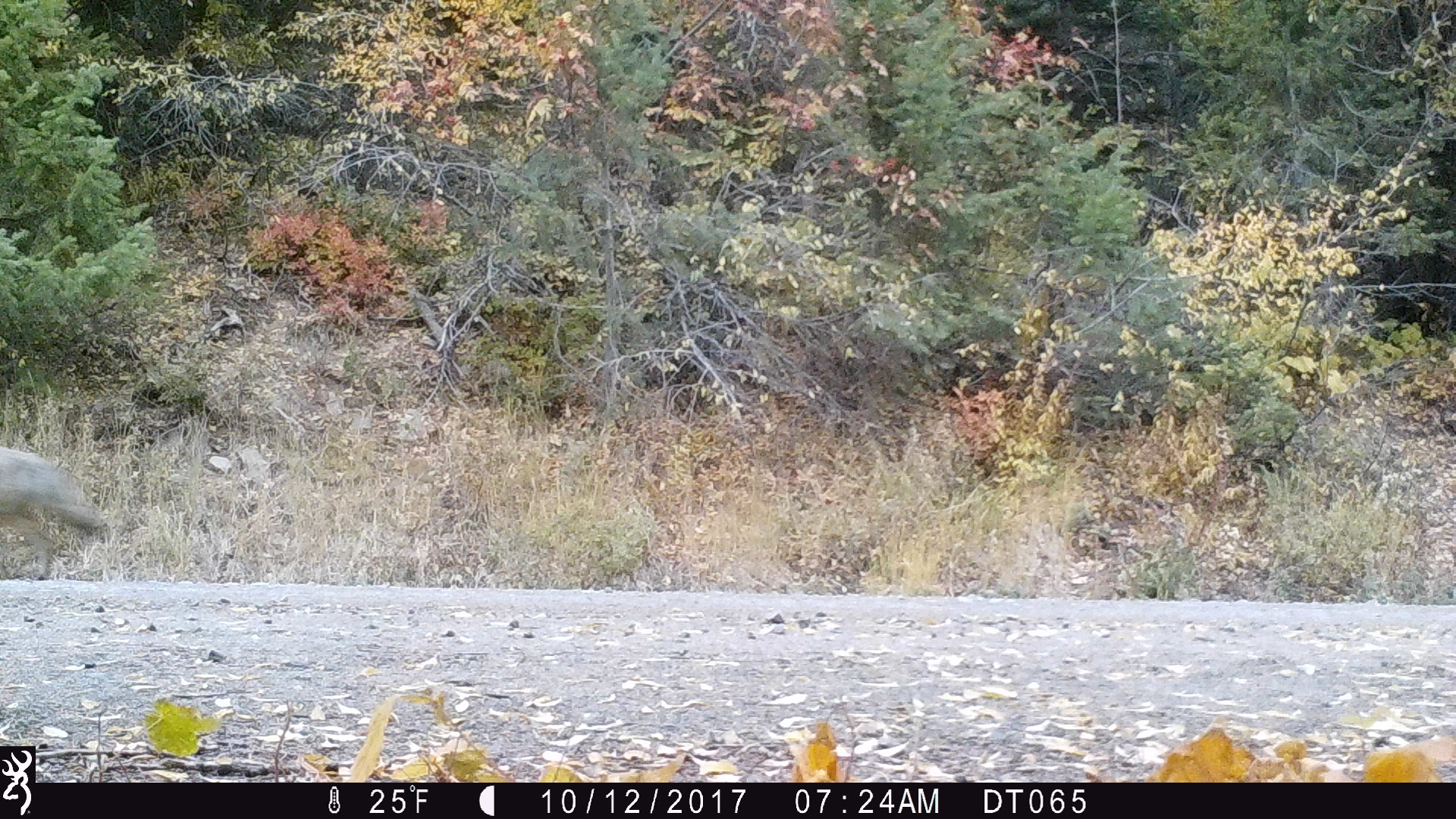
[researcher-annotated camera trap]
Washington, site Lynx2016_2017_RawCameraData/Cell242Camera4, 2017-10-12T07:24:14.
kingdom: Animalia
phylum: Chordata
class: Mammalia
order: Carnivora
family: Canidae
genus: Canis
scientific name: Canis latrans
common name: coyote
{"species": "Canis latrans (coyote)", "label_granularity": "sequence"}